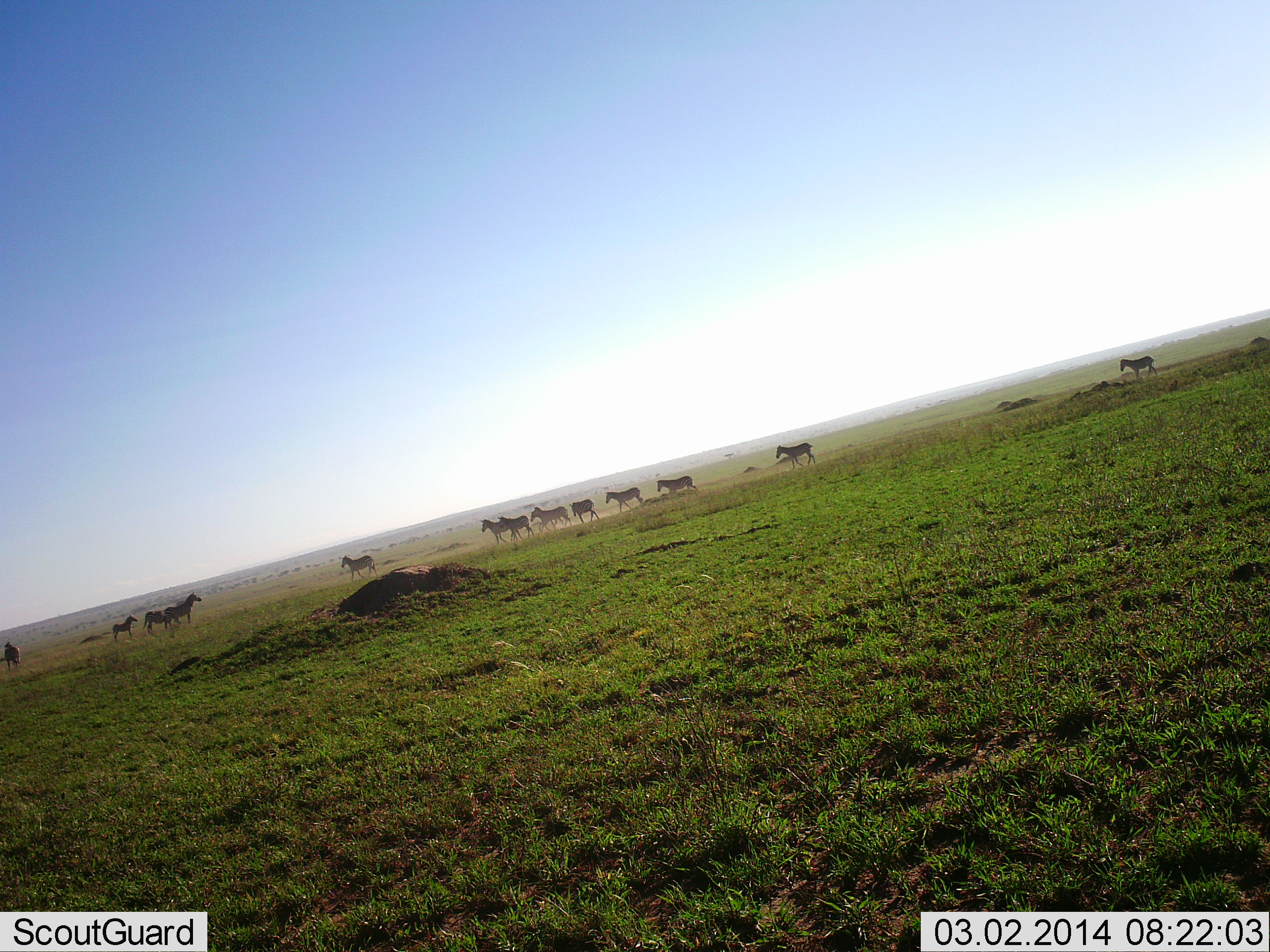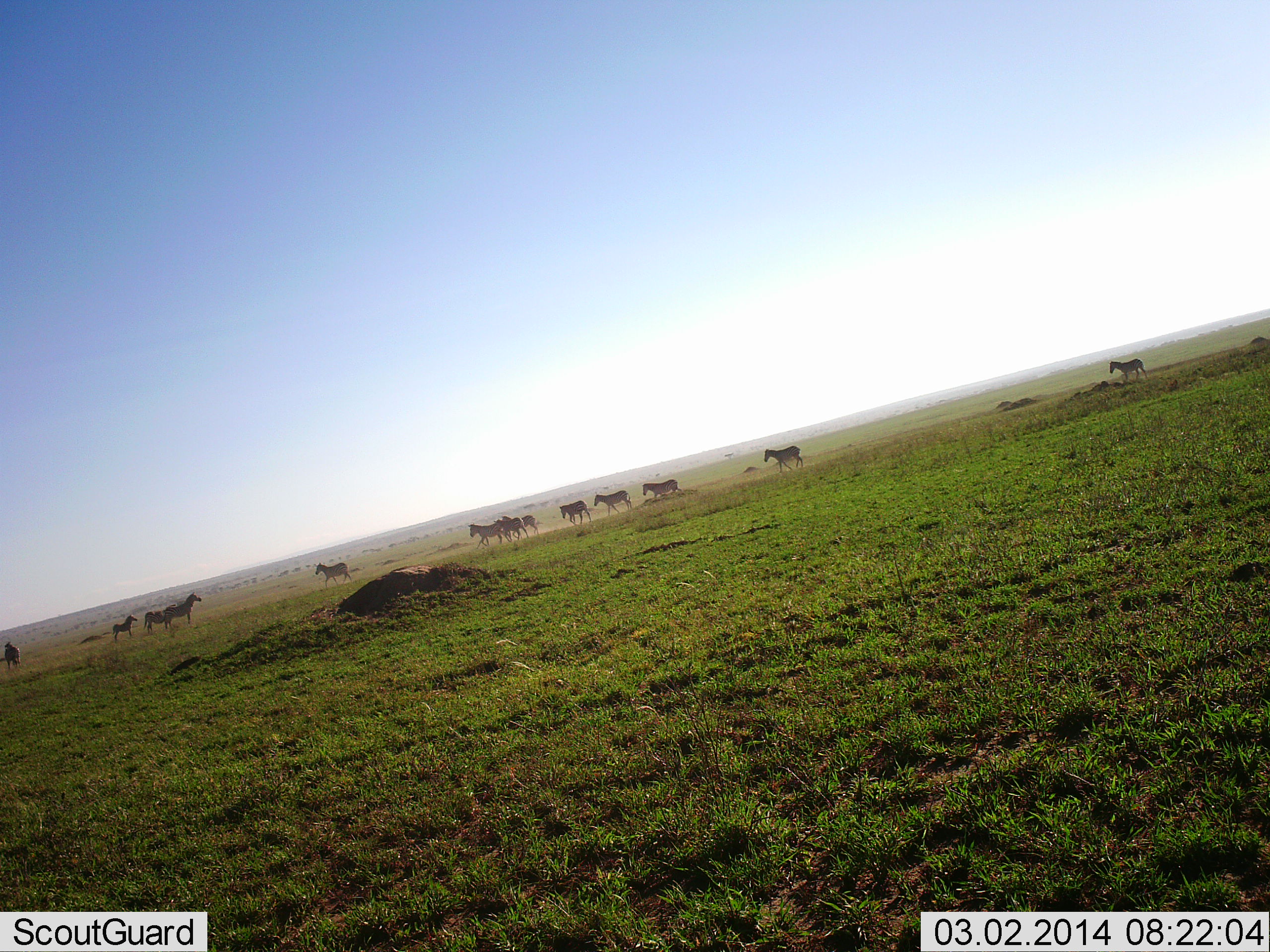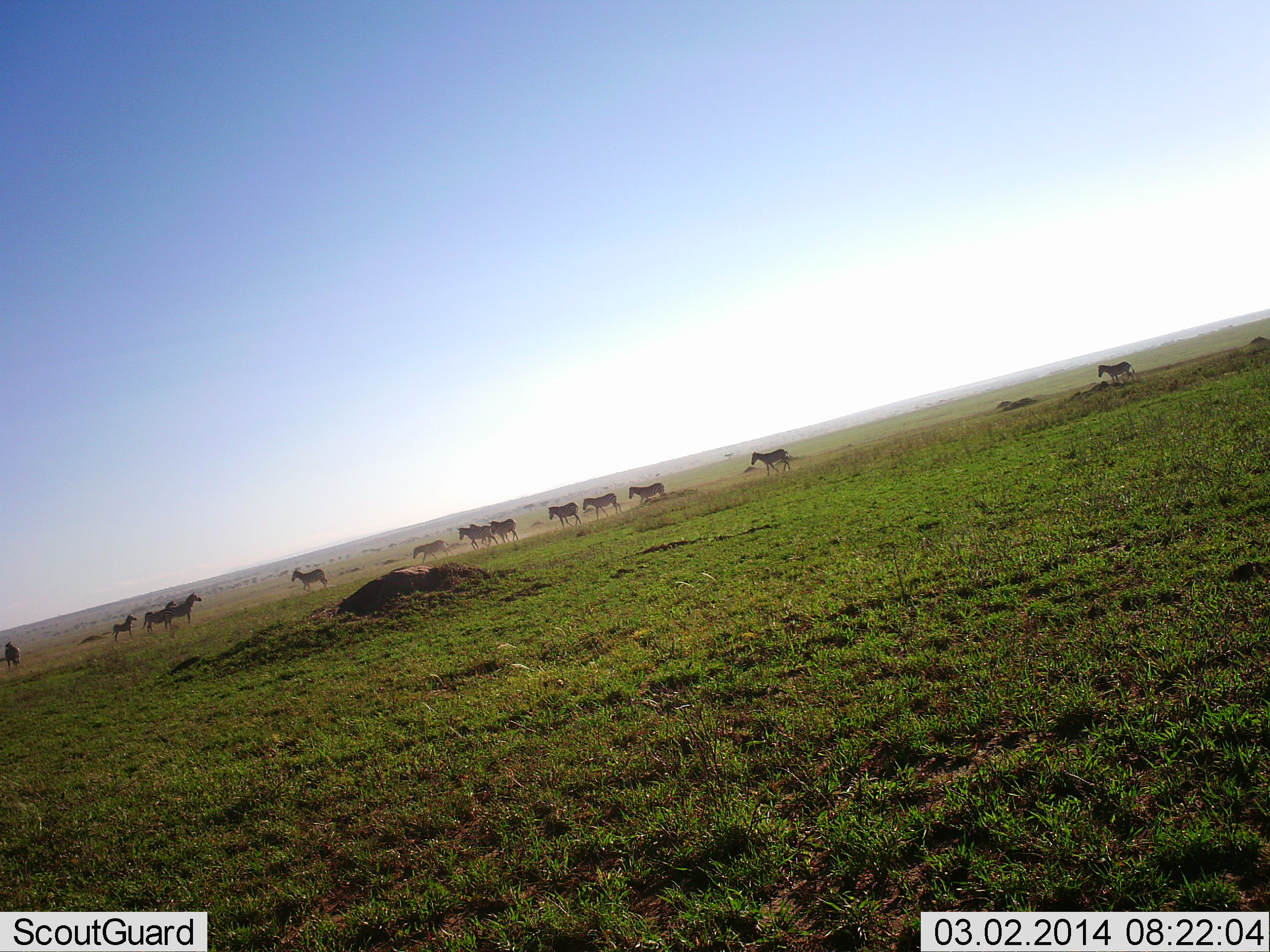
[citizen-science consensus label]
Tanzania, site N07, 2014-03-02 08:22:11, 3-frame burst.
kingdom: Animalia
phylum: Chordata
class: Mammalia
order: Perissodactyla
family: Equidae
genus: Equus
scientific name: Equus quagga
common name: plains zebra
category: zebra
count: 11-50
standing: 30%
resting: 0%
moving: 100%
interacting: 0%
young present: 20%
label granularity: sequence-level